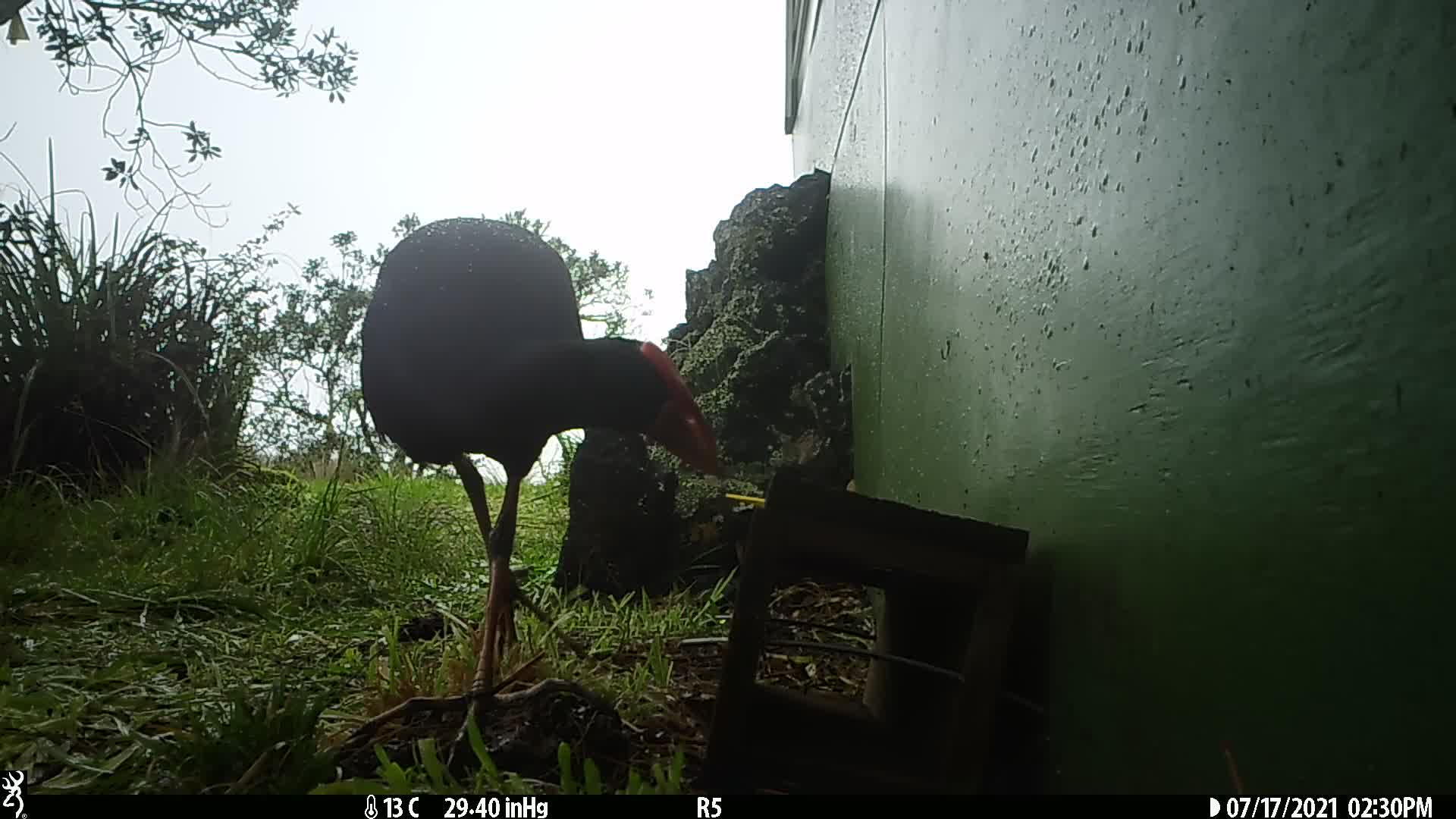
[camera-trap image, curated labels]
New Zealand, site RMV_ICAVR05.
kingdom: Animalia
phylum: Chordata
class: Aves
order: Gruiformes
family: Rallidae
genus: Porphyrio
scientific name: Porphyrio melanotus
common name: australasian swamphen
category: pukeko